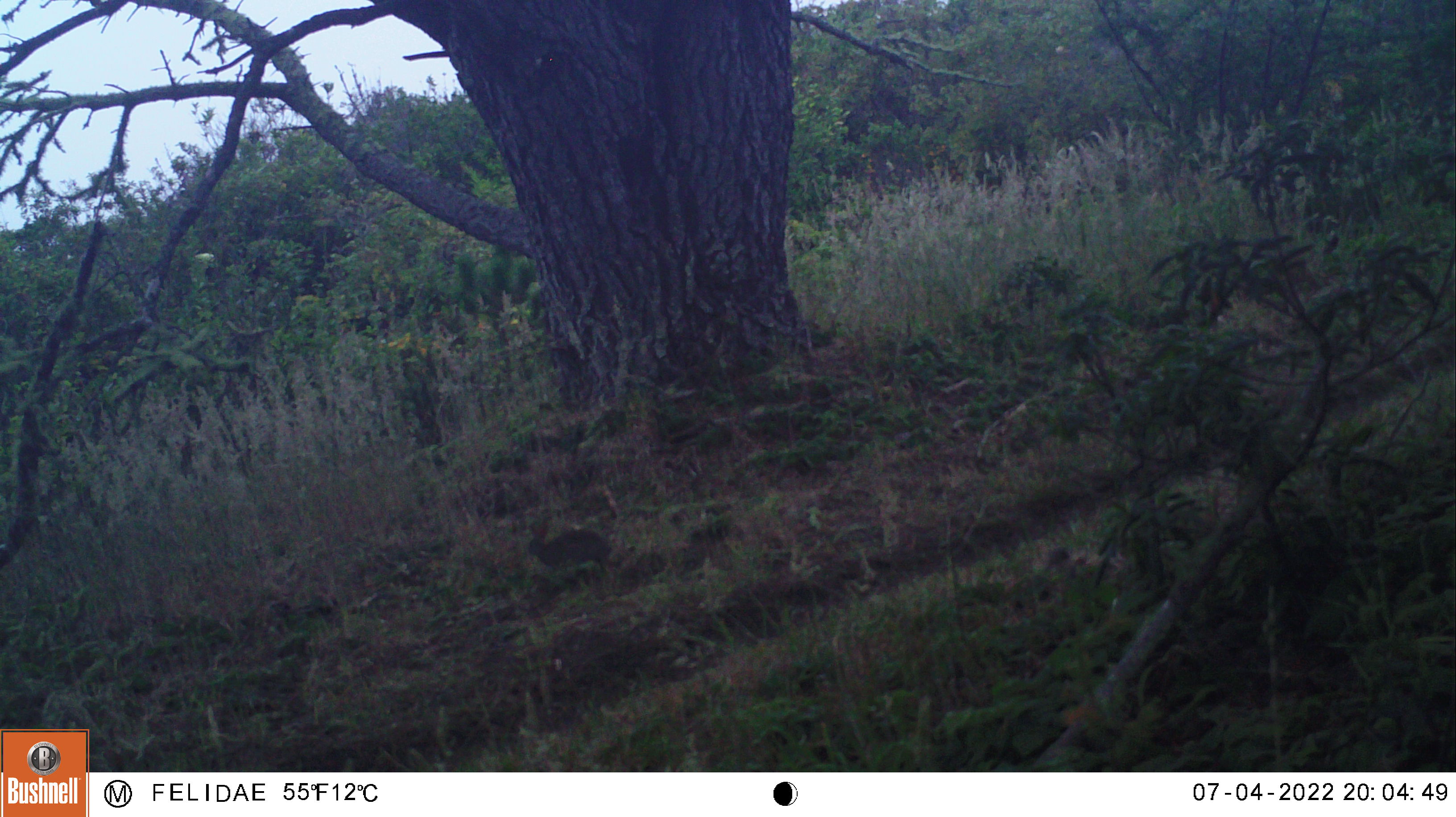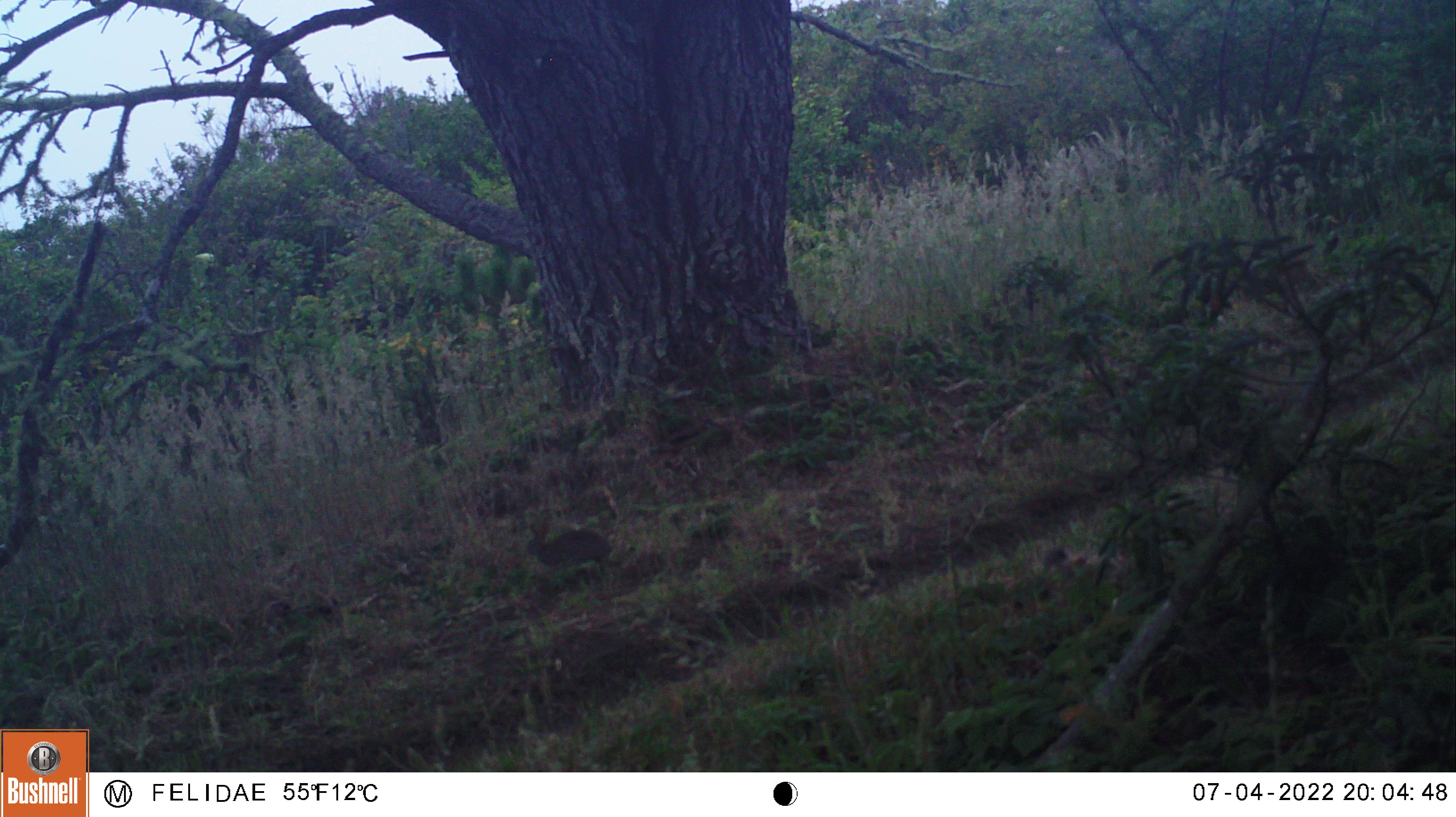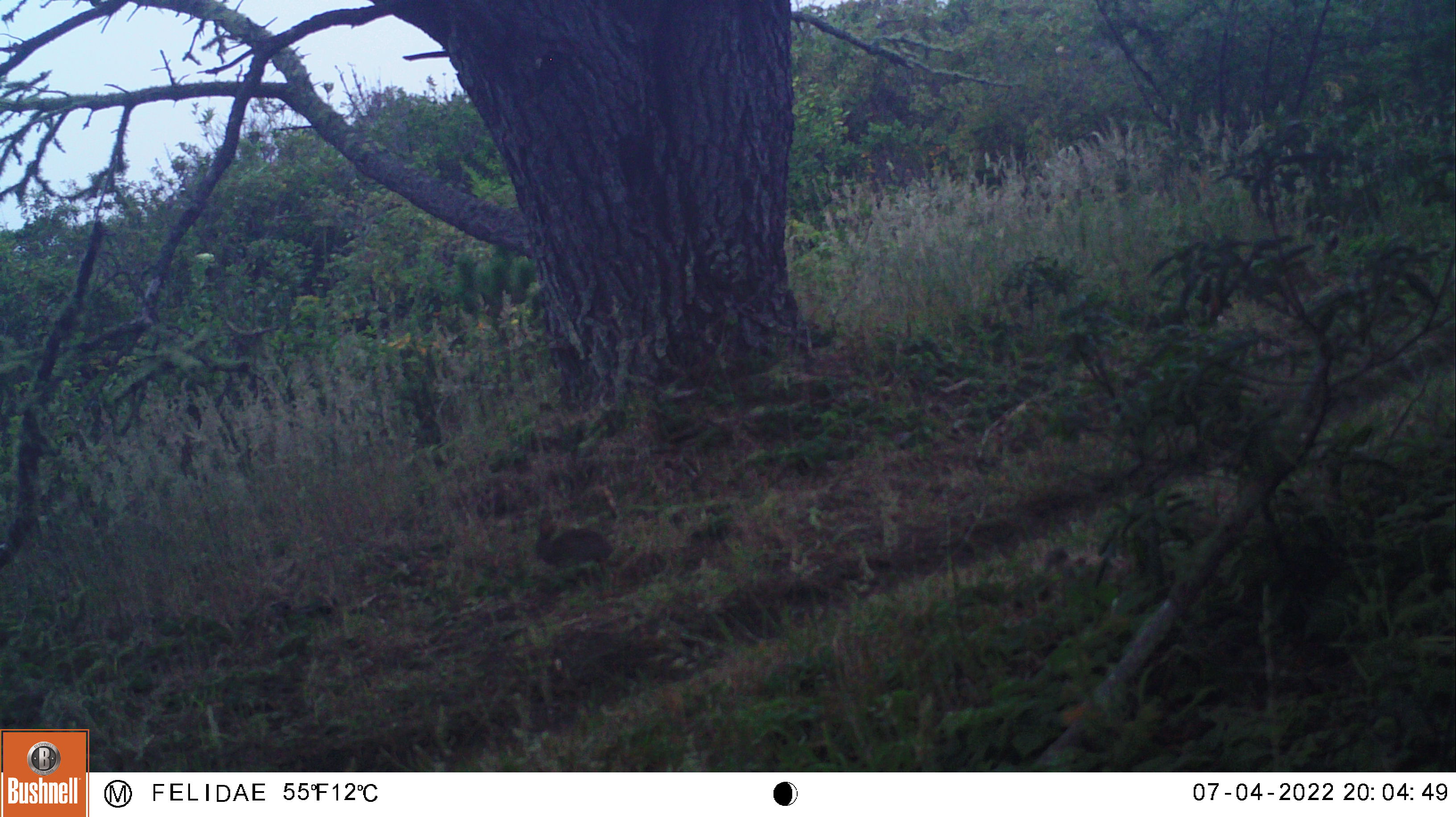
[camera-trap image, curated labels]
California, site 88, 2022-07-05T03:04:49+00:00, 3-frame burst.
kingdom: Animalia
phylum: Chordata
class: Mammalia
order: Lagomorpha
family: Leporidae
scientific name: Leporidae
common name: rabbit